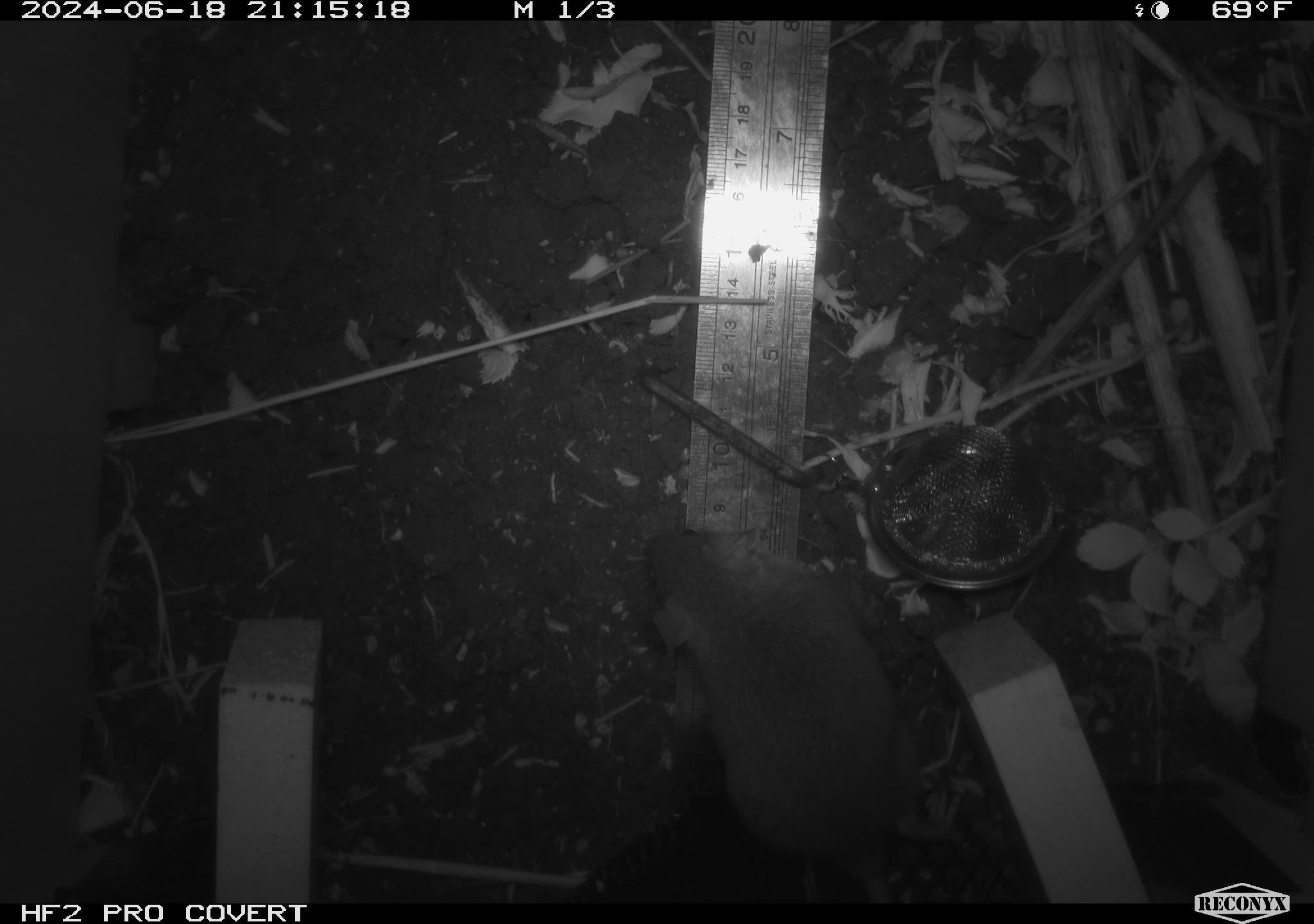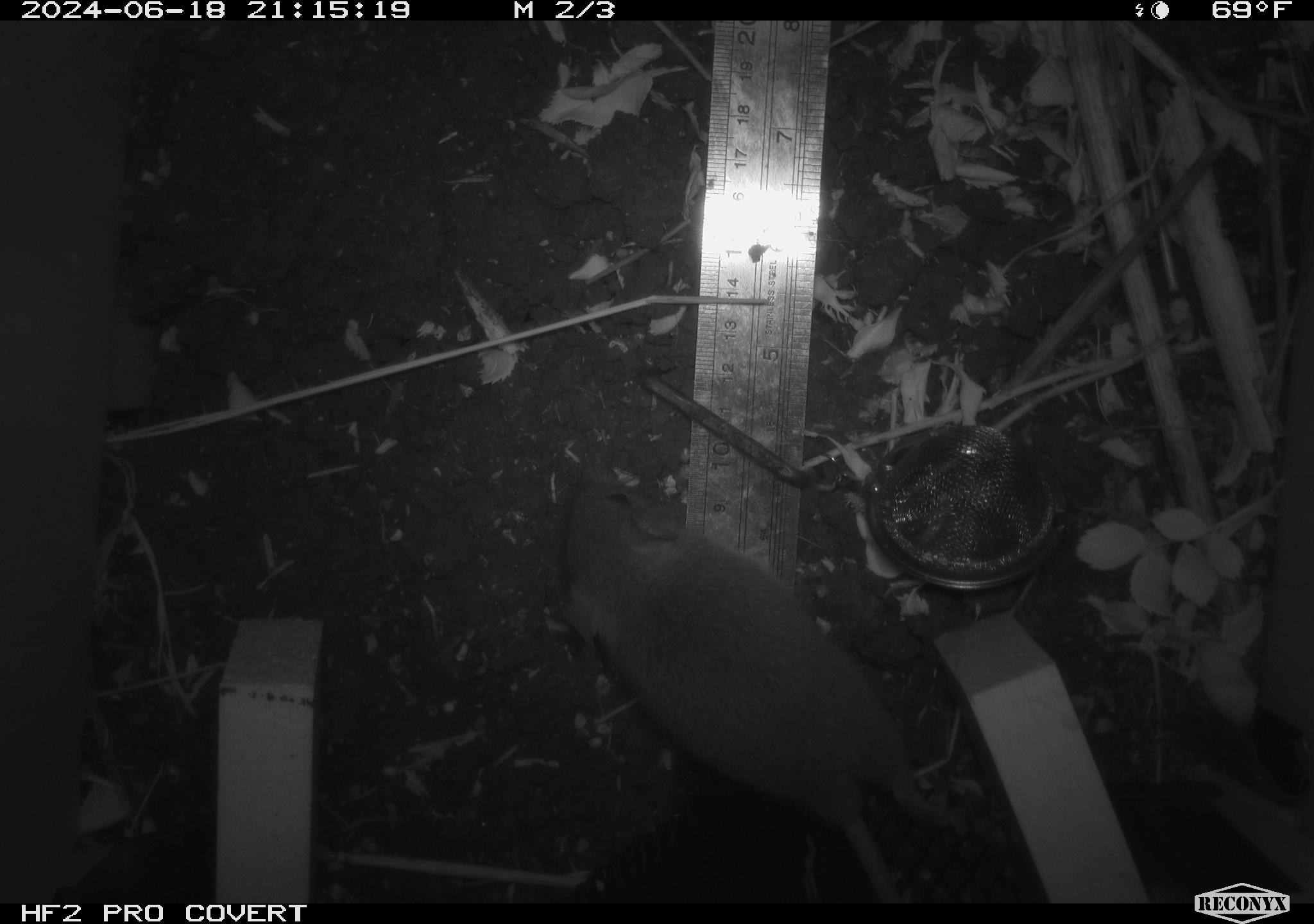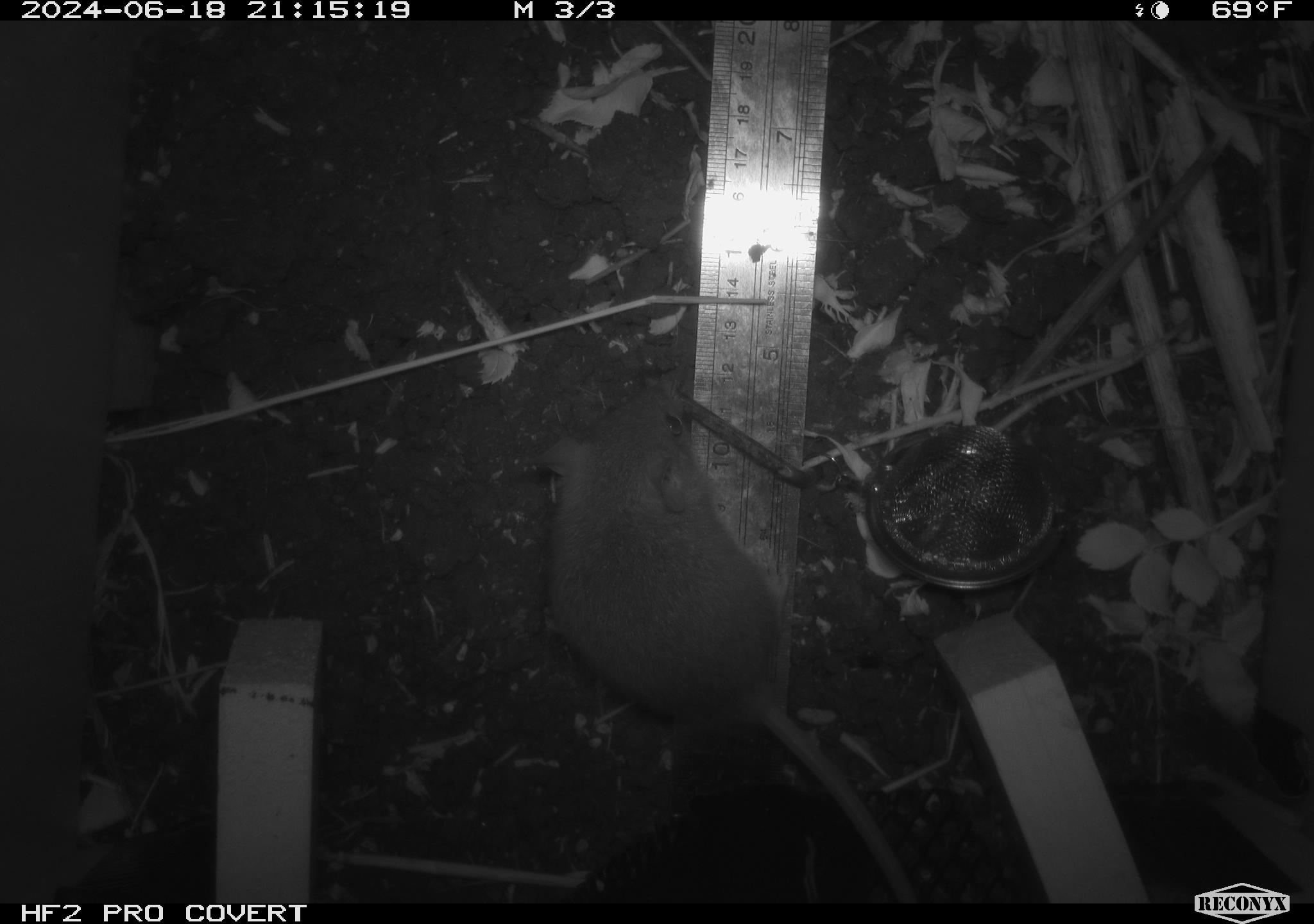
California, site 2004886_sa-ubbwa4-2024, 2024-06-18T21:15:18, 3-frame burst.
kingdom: Animalia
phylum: Chordata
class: Mammalia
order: Rodentia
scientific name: Rodentia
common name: woodrat or rat or mouse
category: woodrat or rat or mouse species